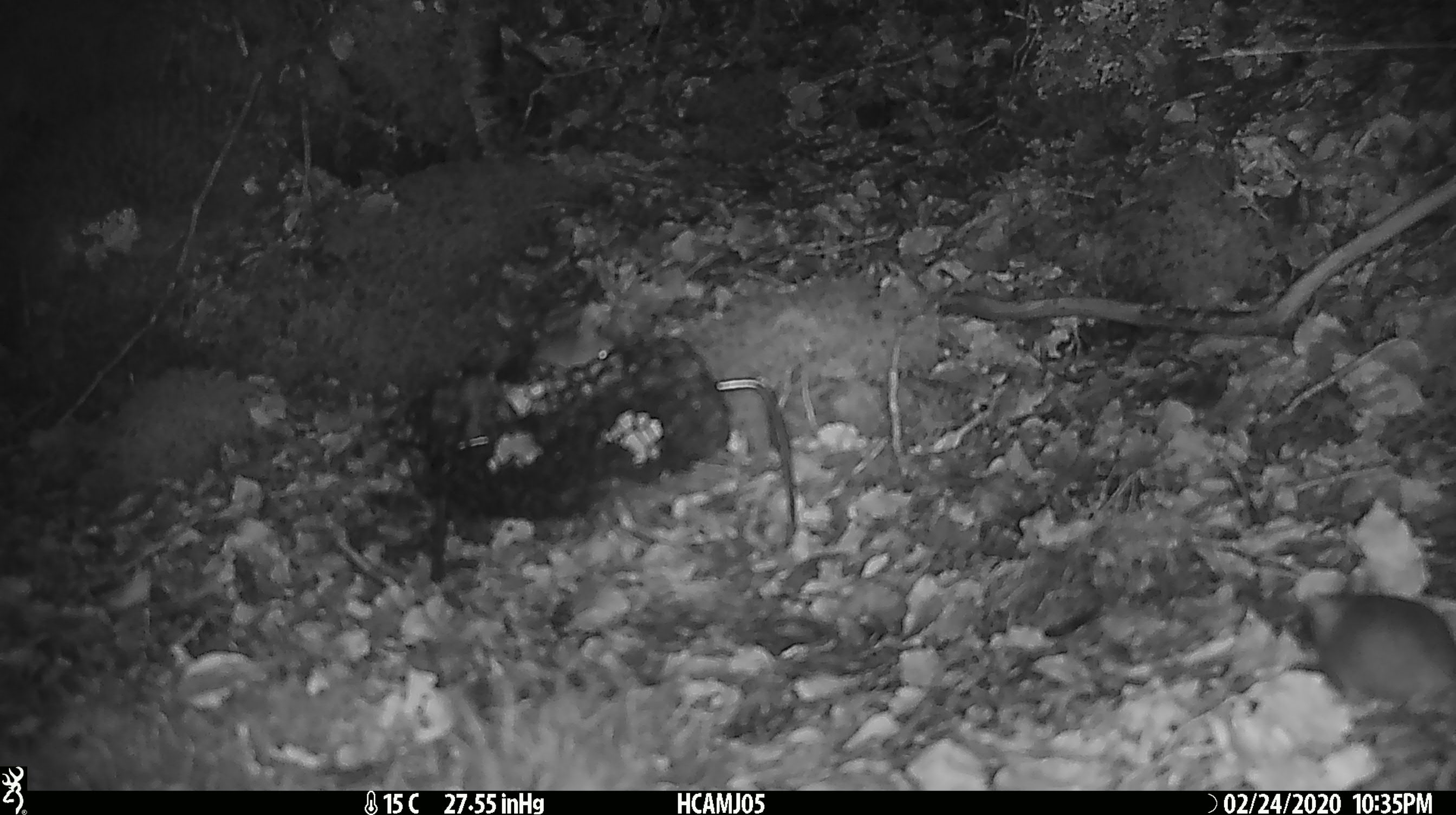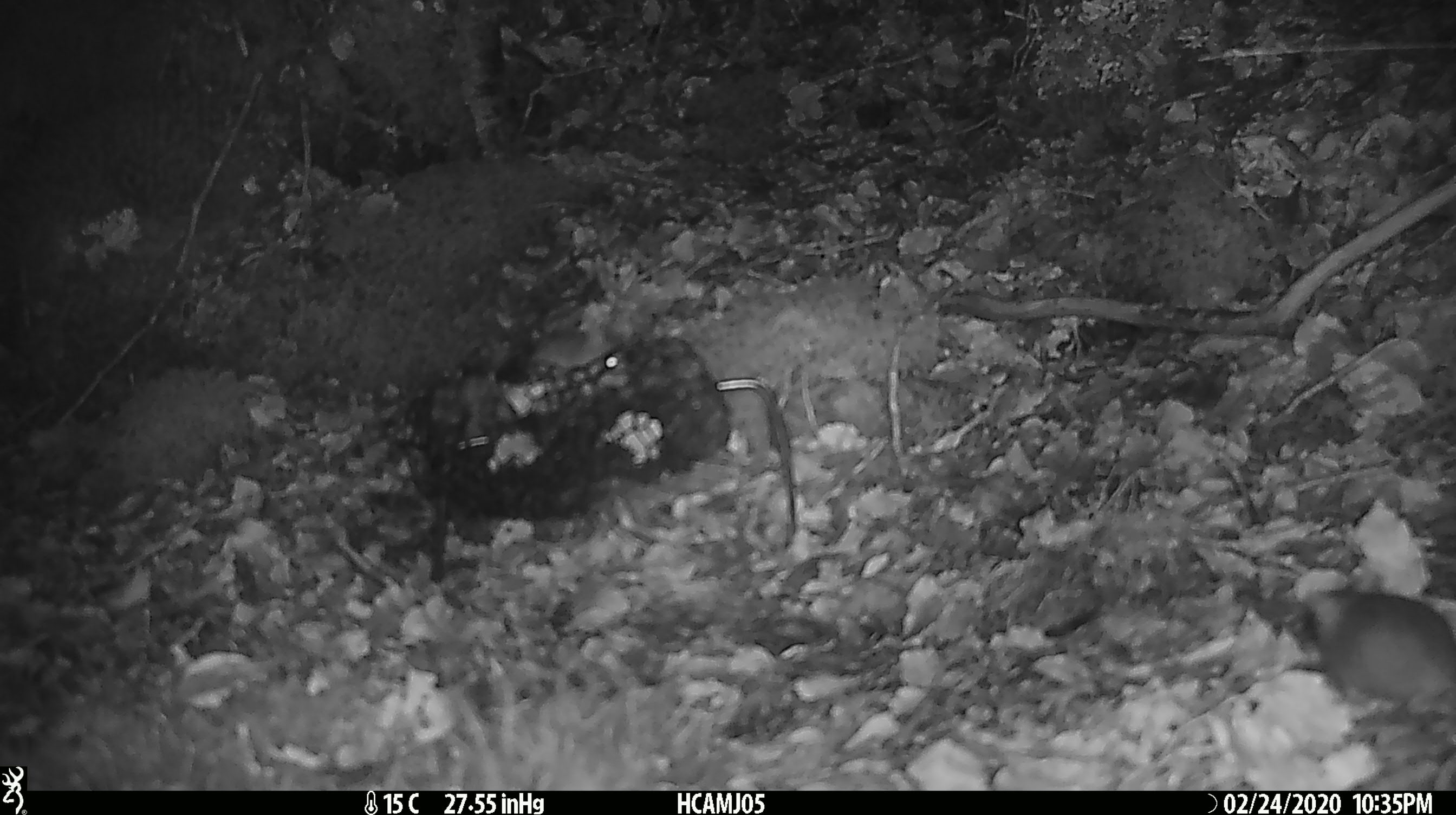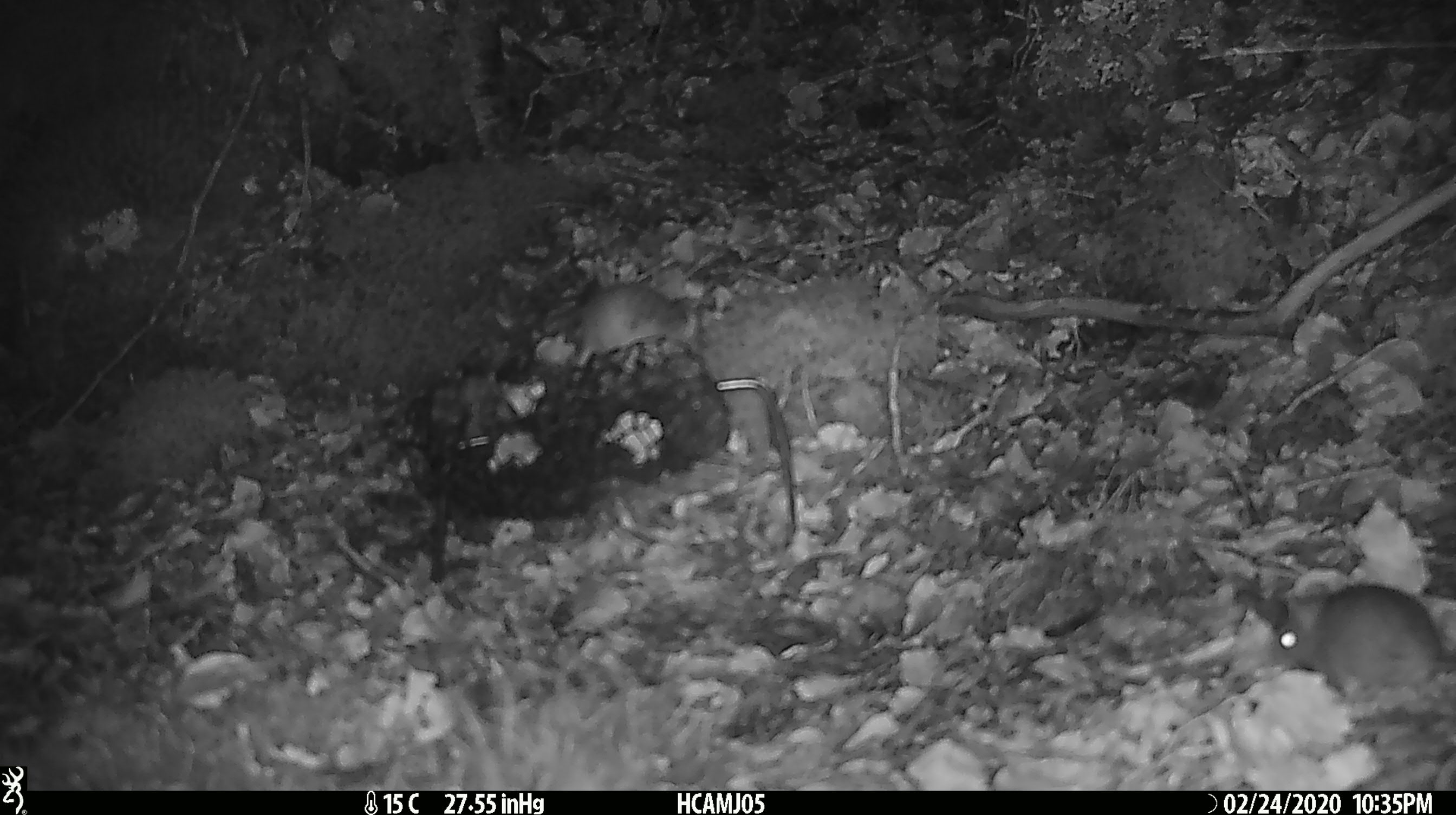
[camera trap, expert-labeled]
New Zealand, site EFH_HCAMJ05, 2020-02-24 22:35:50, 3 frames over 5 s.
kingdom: Animalia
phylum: Chordata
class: Mammalia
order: Rodentia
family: Muridae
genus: Mus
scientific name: Mus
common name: mouse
Mouse (Mus).